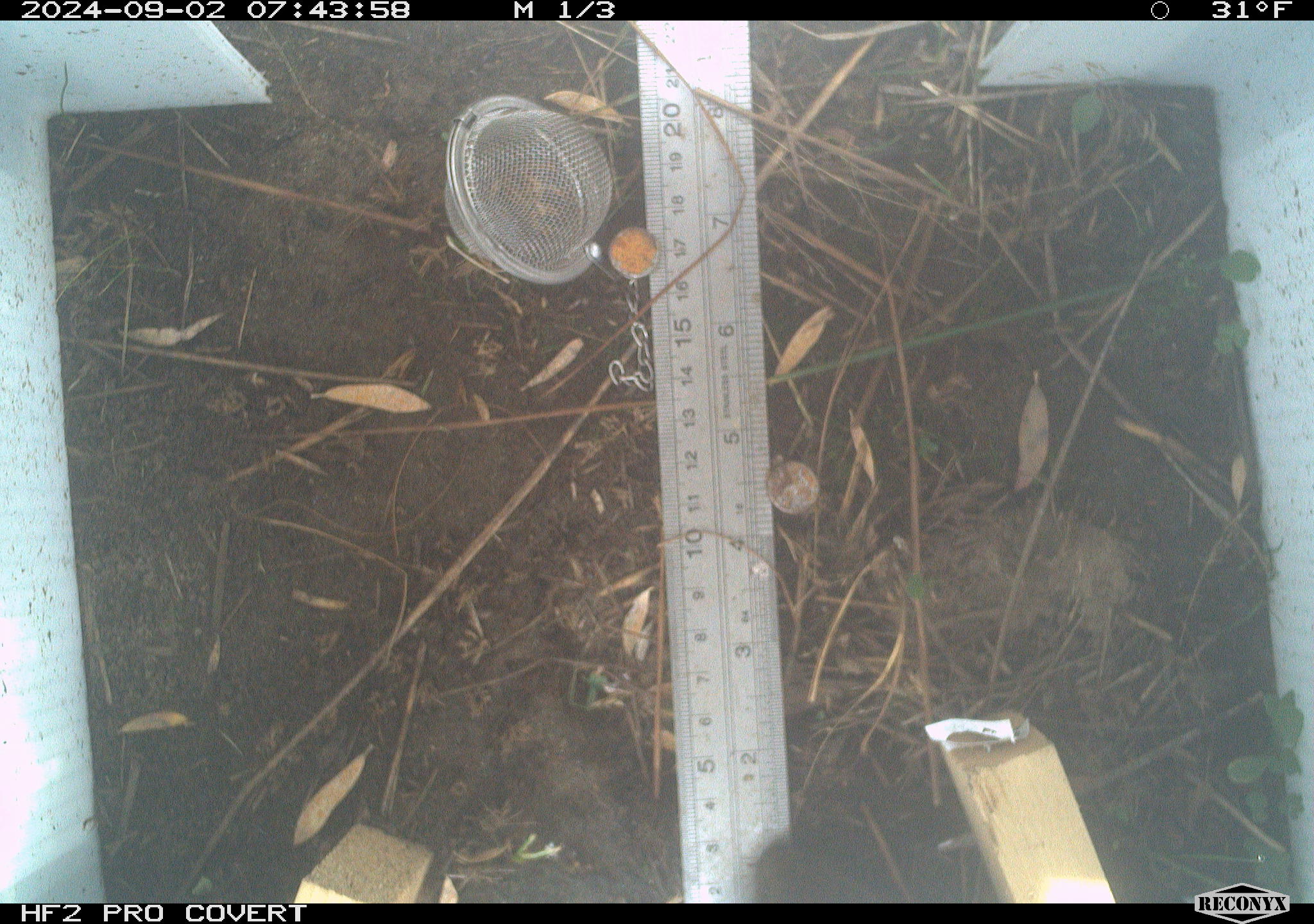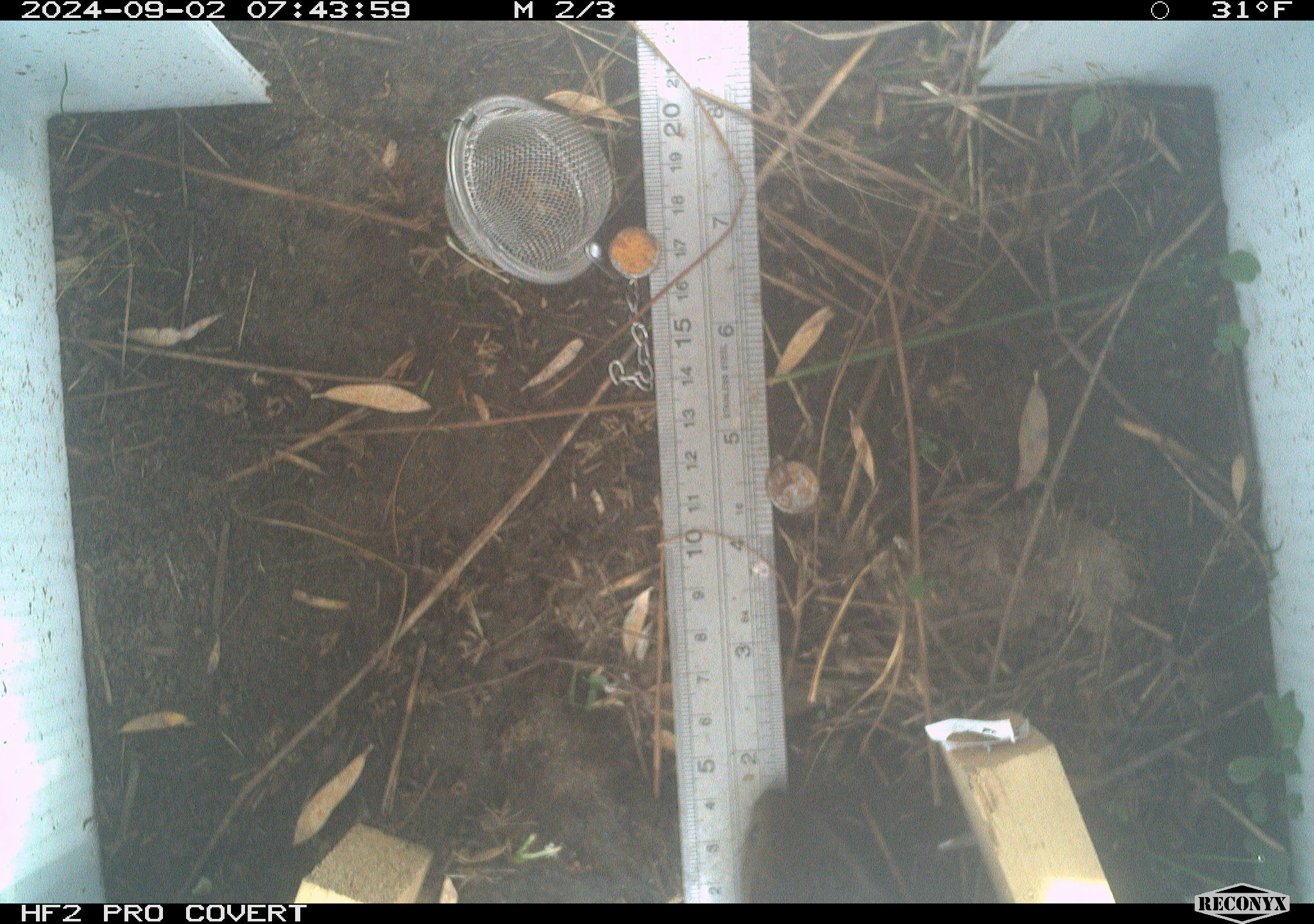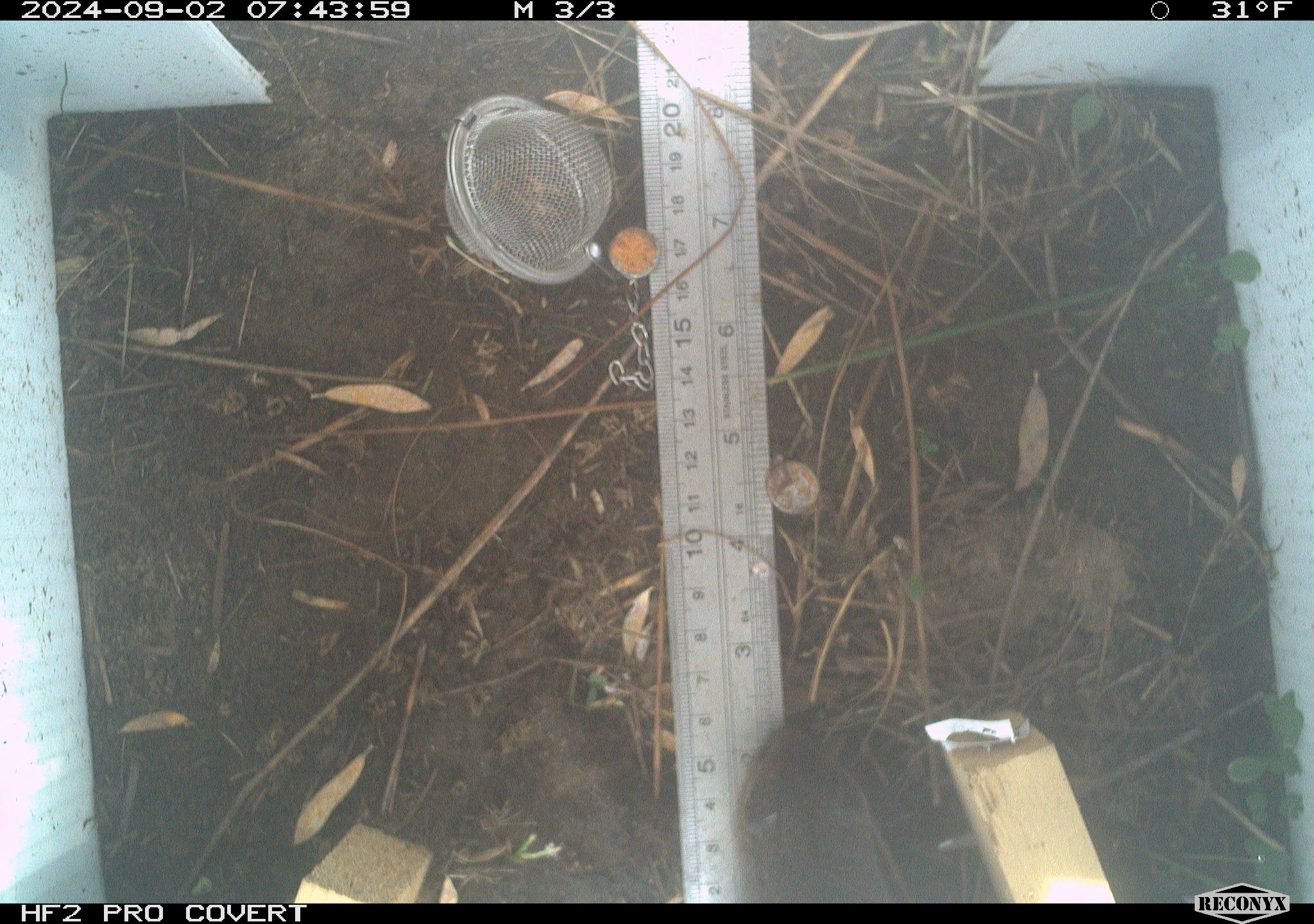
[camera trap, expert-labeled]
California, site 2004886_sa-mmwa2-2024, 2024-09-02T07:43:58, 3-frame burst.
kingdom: Animalia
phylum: Chordata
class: Mammalia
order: Rodentia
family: Cricetidae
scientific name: Arvicolinae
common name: voles, lemmings, and muskrats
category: arvicolinae subfamily